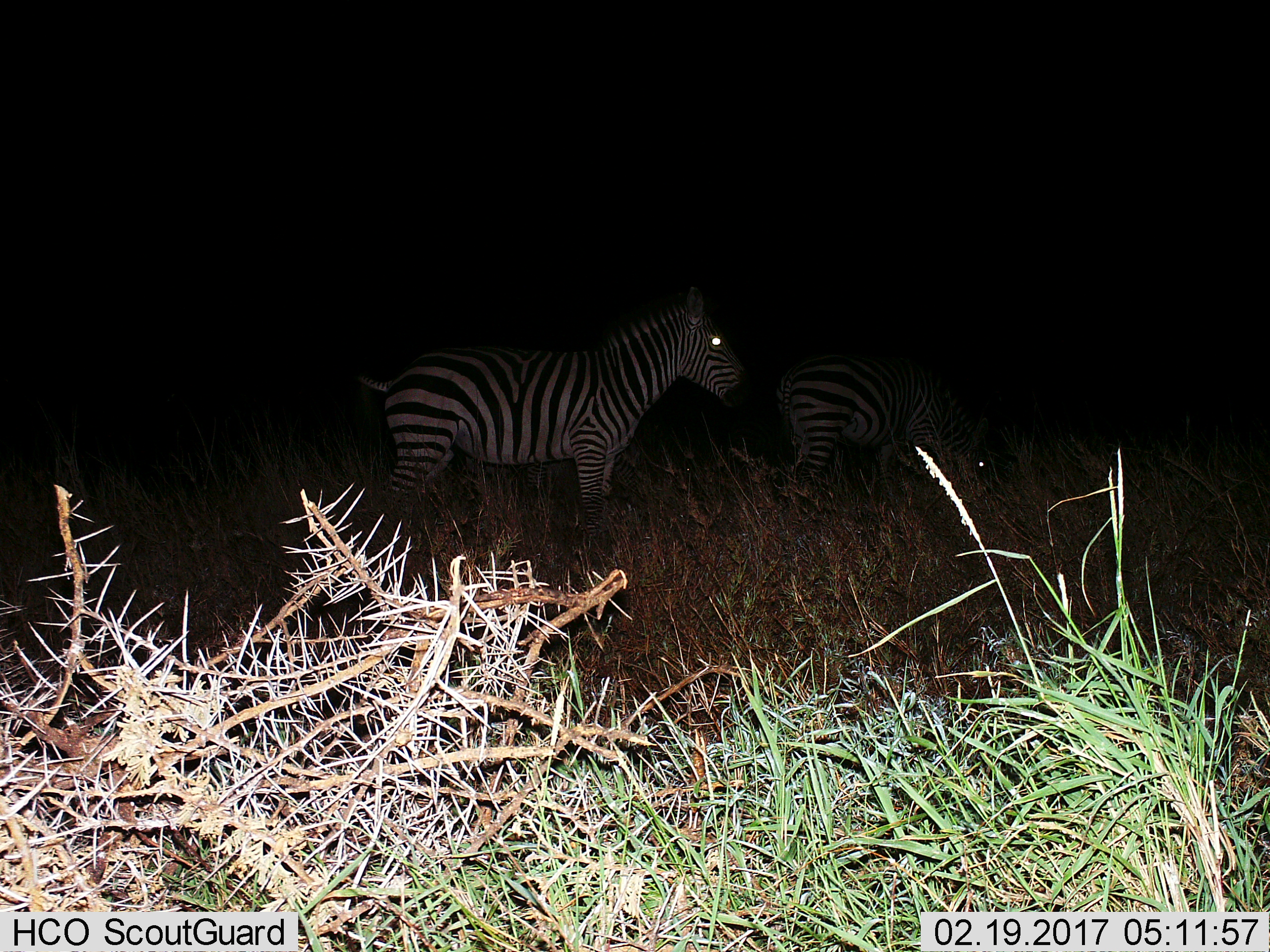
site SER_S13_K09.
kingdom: Animalia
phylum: Chordata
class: Mammalia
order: Perissodactyla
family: Equidae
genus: Equus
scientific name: Equus quagga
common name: plains zebra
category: zebraplains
Zebraplains (plains zebra) (Equus quagga), count 2. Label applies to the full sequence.